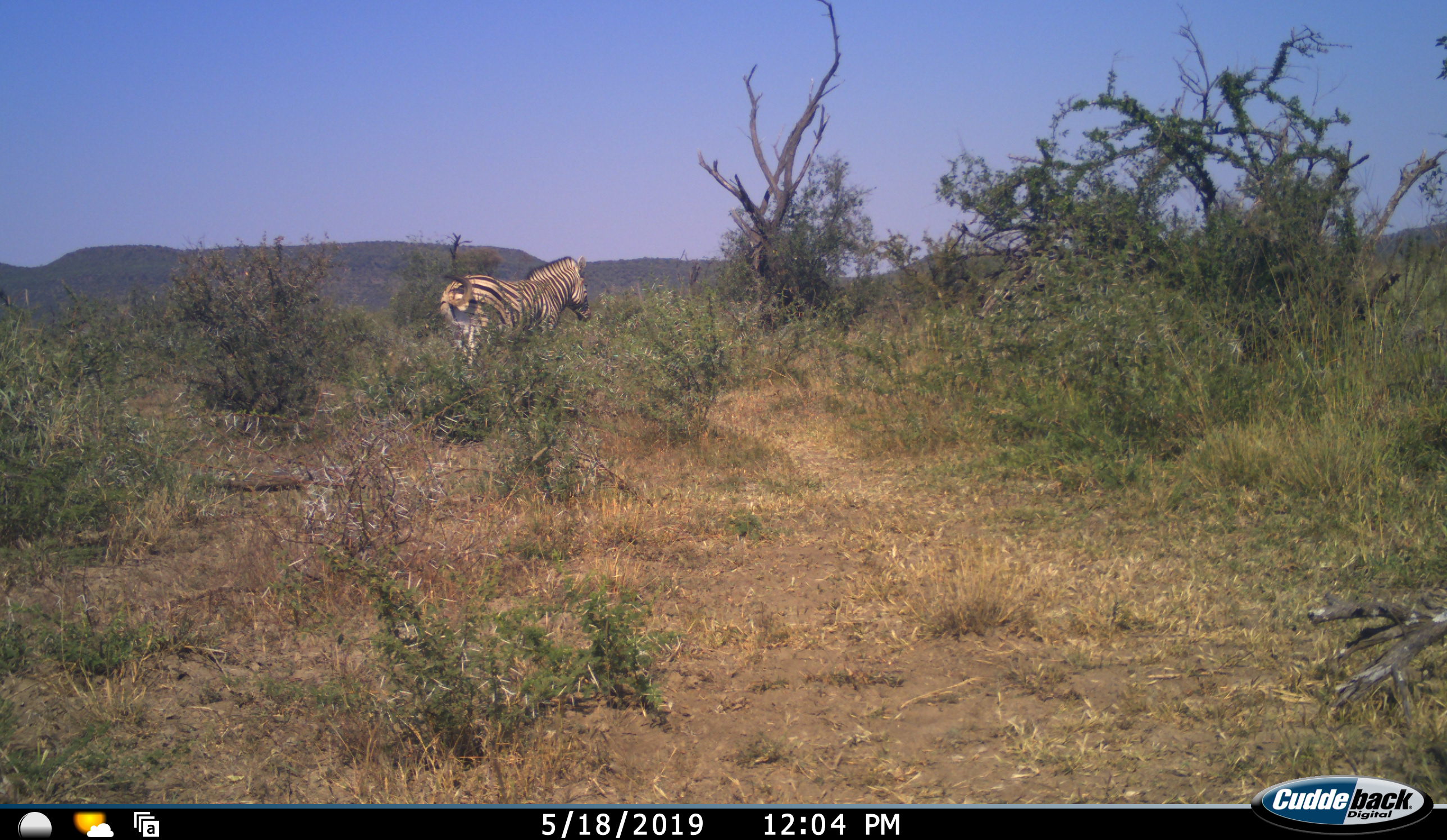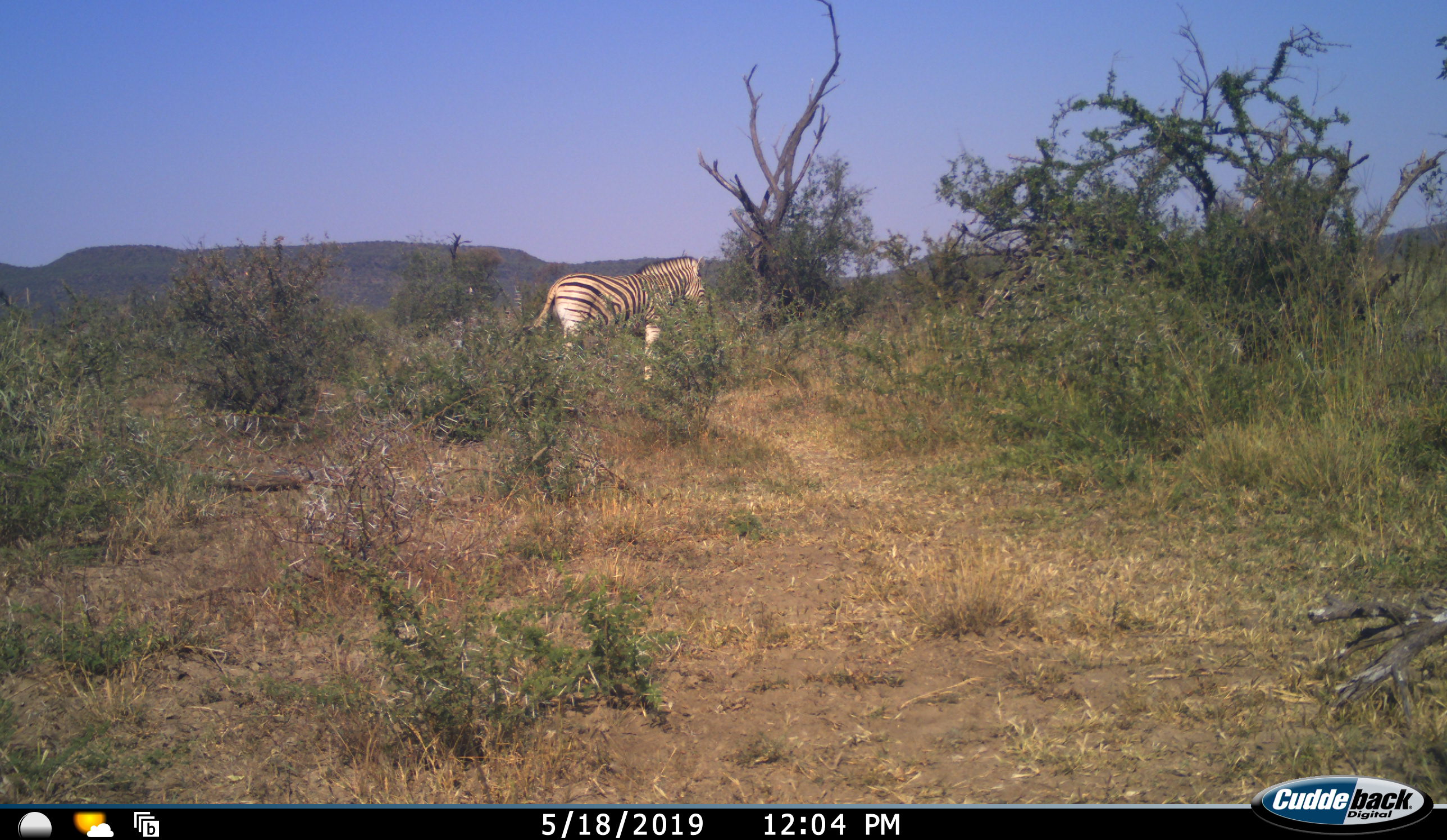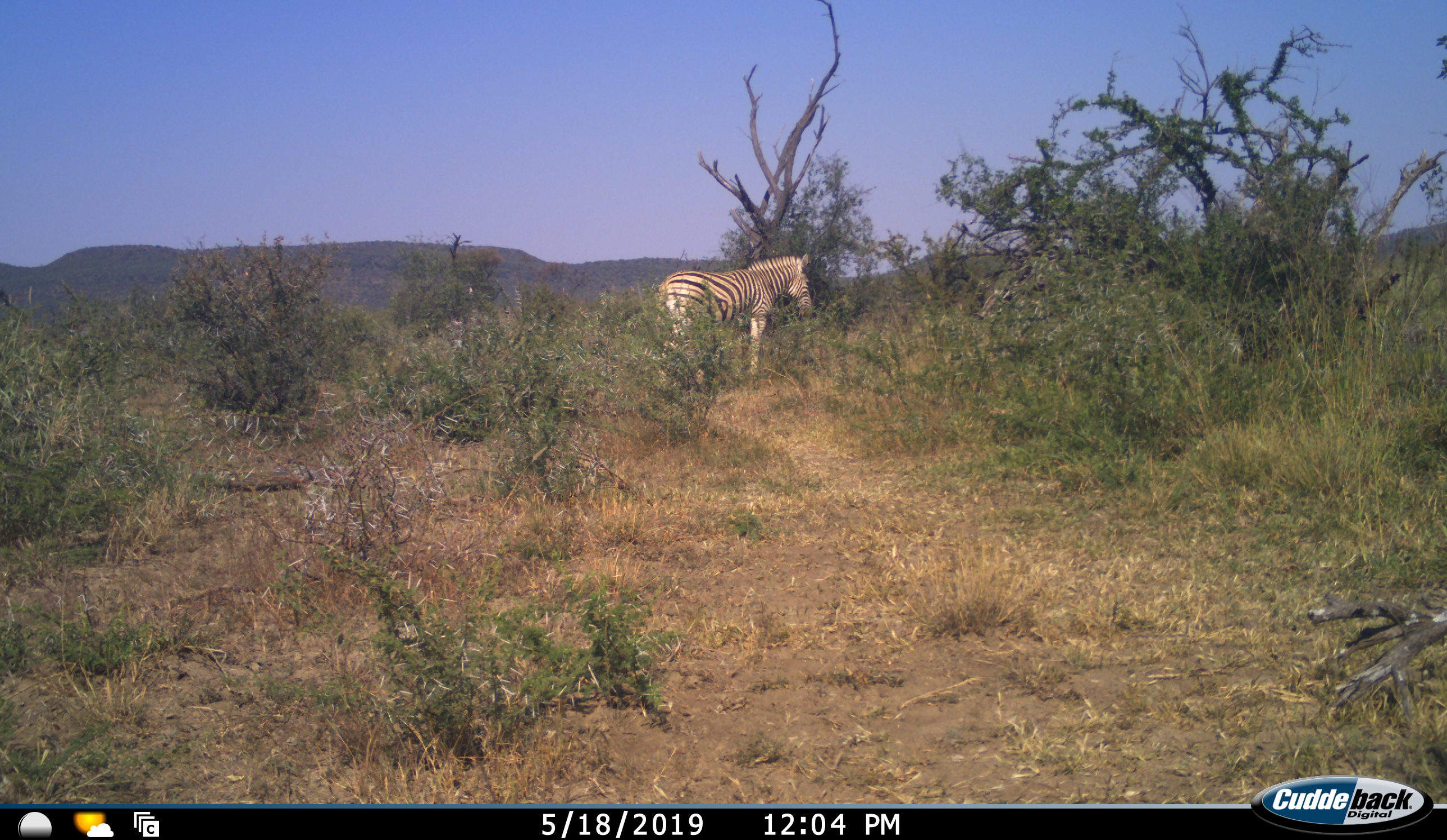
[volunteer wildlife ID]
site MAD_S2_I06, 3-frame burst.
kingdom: Animalia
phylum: Chordata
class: Mammalia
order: Perissodactyla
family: Equidae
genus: Equus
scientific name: Equus quagga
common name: plains zebra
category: zebraplains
Zebraplains (plains zebra) (Equus quagga), count 1. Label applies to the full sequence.